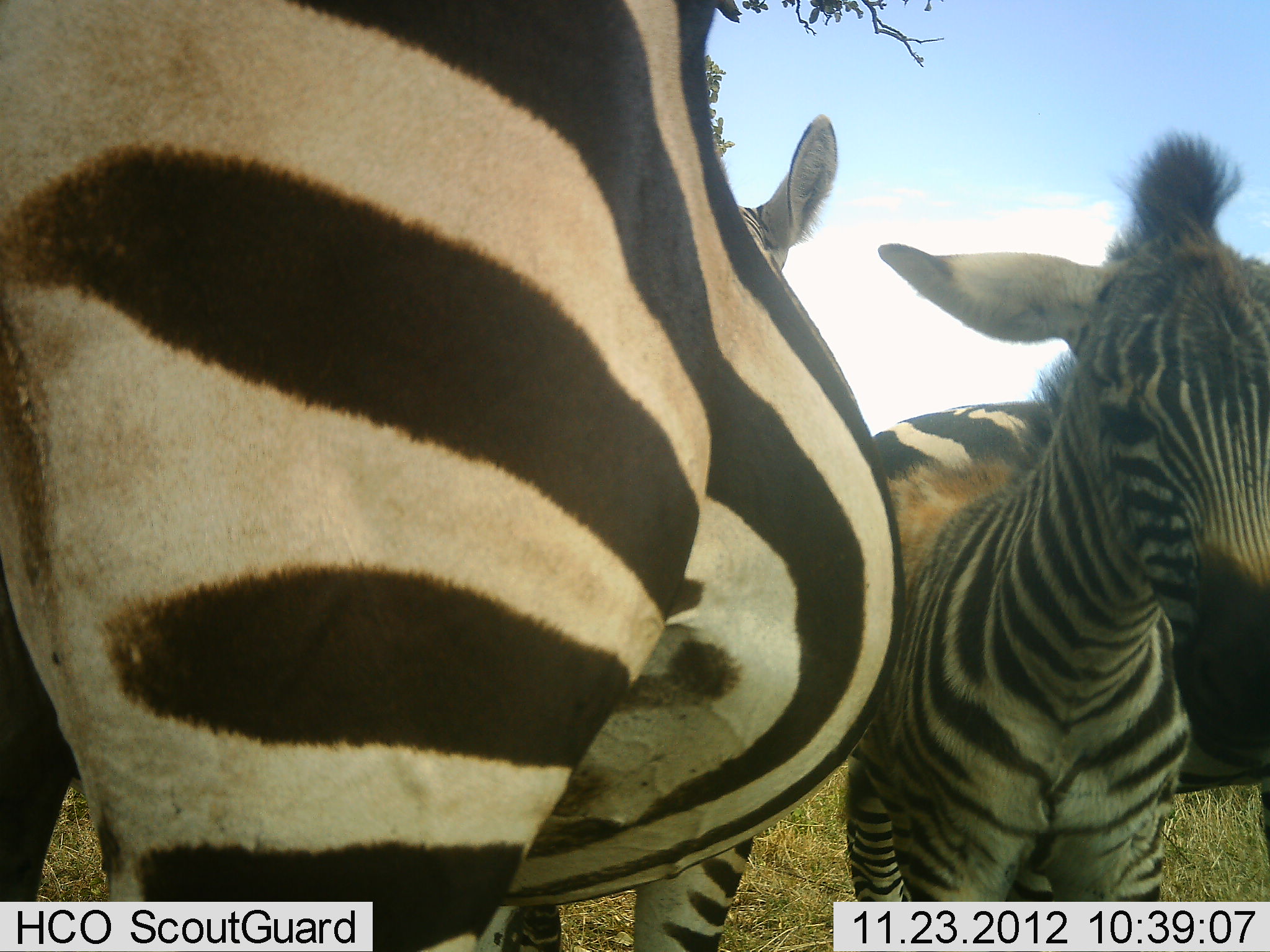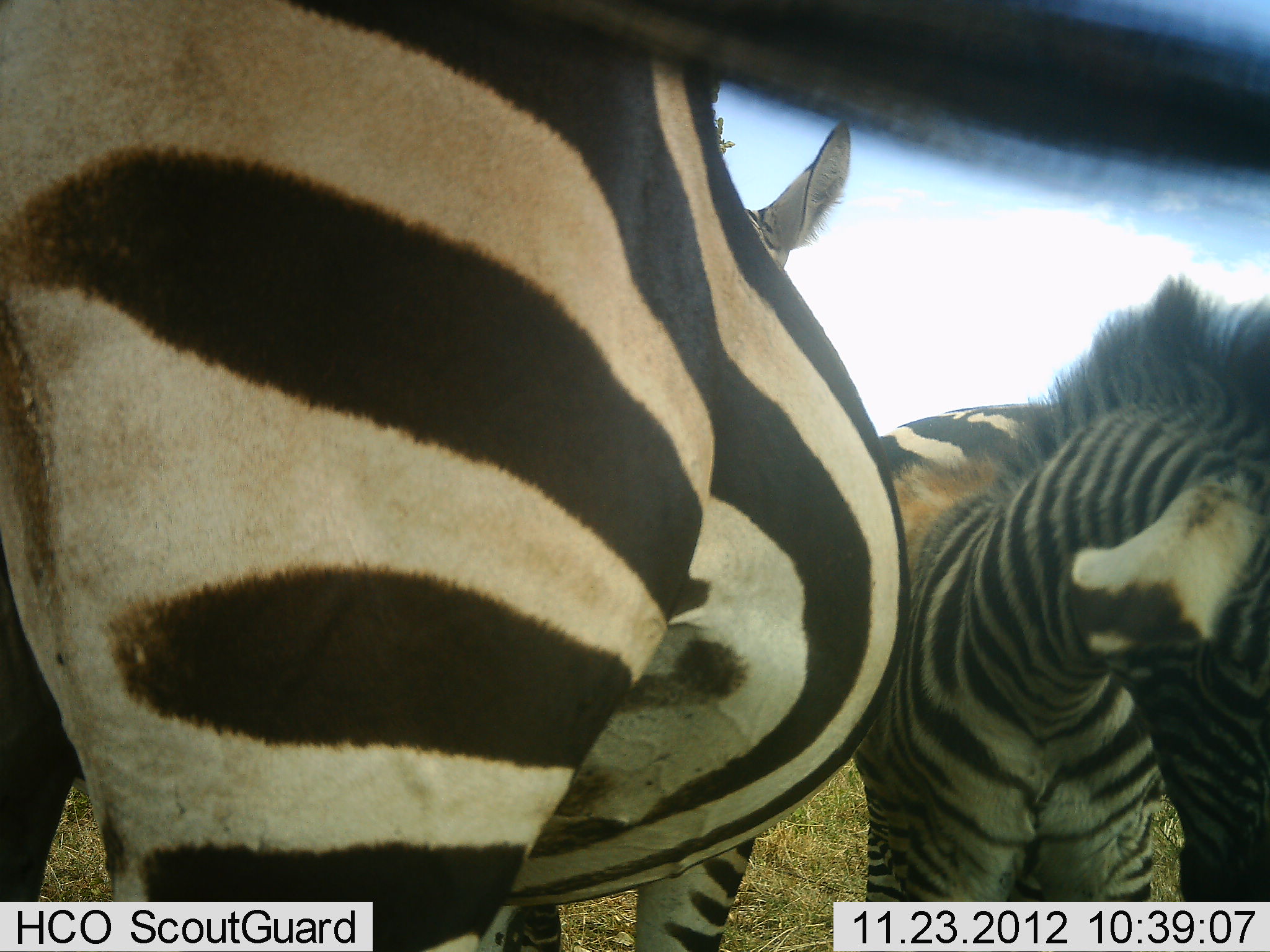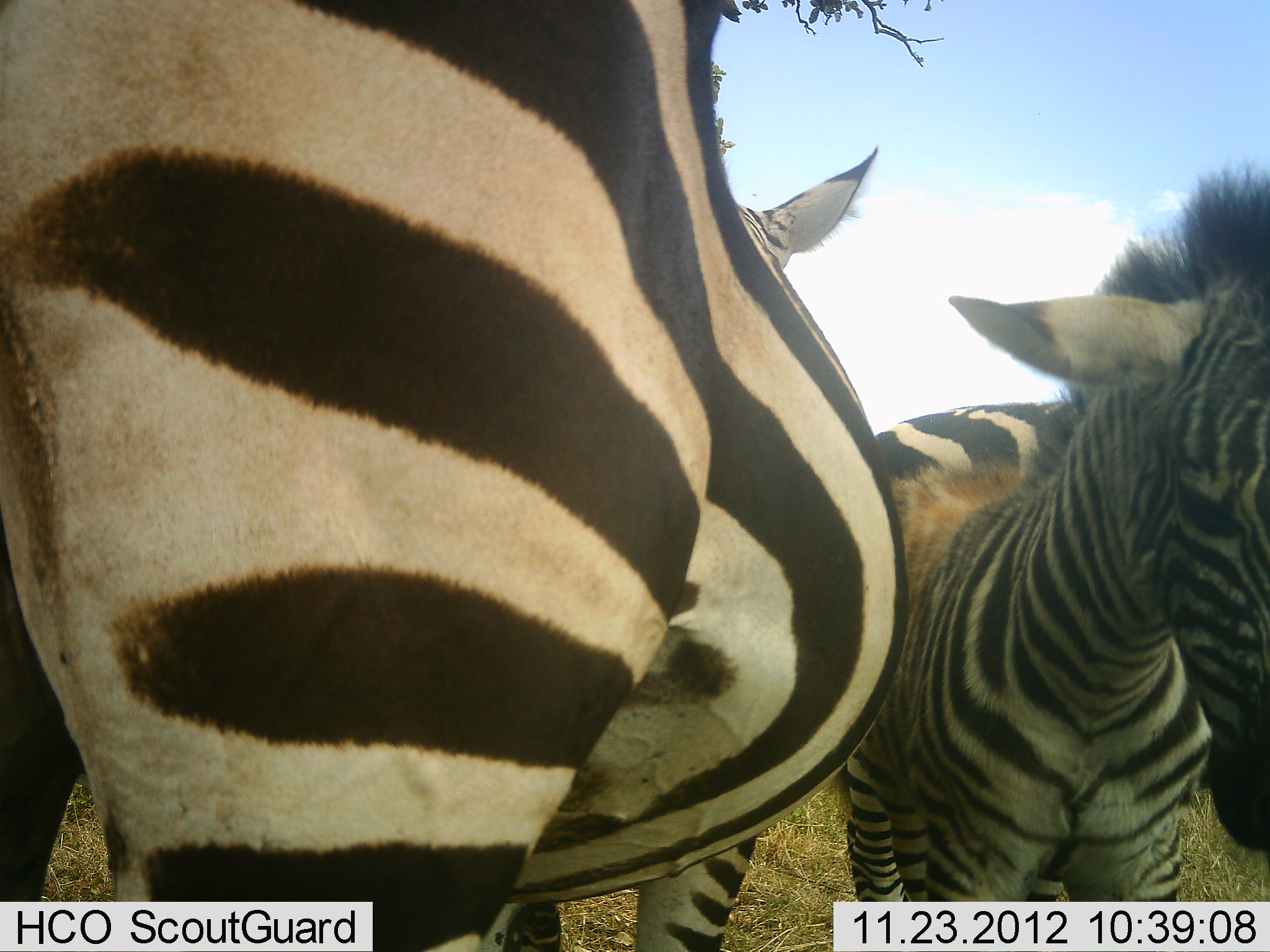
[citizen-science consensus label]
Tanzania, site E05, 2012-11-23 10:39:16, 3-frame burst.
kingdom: Animalia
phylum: Chordata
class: Mammalia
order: Perissodactyla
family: Equidae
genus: Equus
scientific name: Equus quagga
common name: plains zebra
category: zebra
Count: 3.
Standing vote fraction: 100%.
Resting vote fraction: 10%.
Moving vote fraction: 0%.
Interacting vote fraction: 0%.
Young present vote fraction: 70%.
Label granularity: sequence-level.